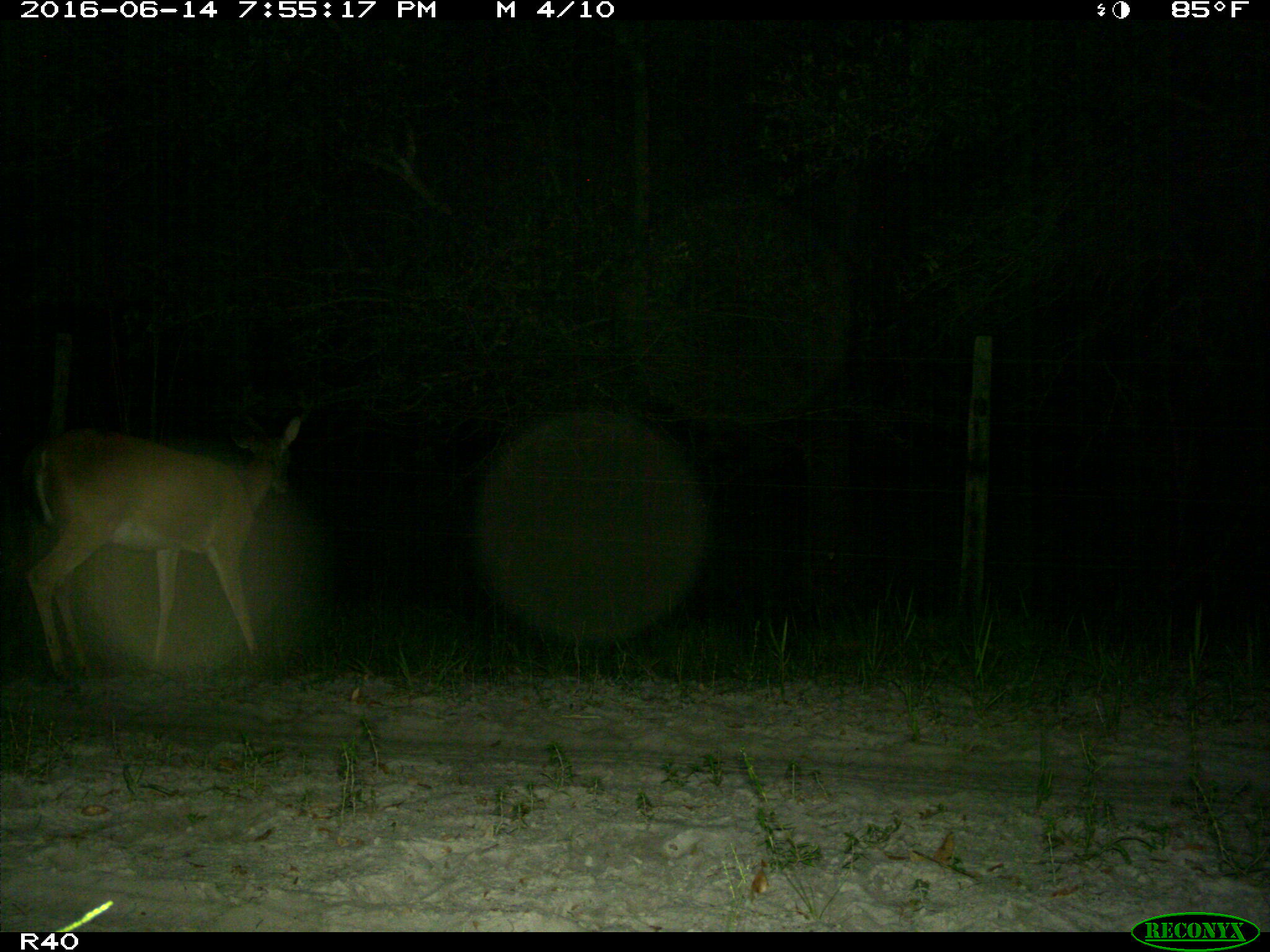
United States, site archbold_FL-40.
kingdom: Animalia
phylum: Chordata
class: Mammalia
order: Artiodactyla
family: Cervidae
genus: Odocoileus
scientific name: Odocoileus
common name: deer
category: unidentified deer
Unidentified deer (deer) (Odocoileus).